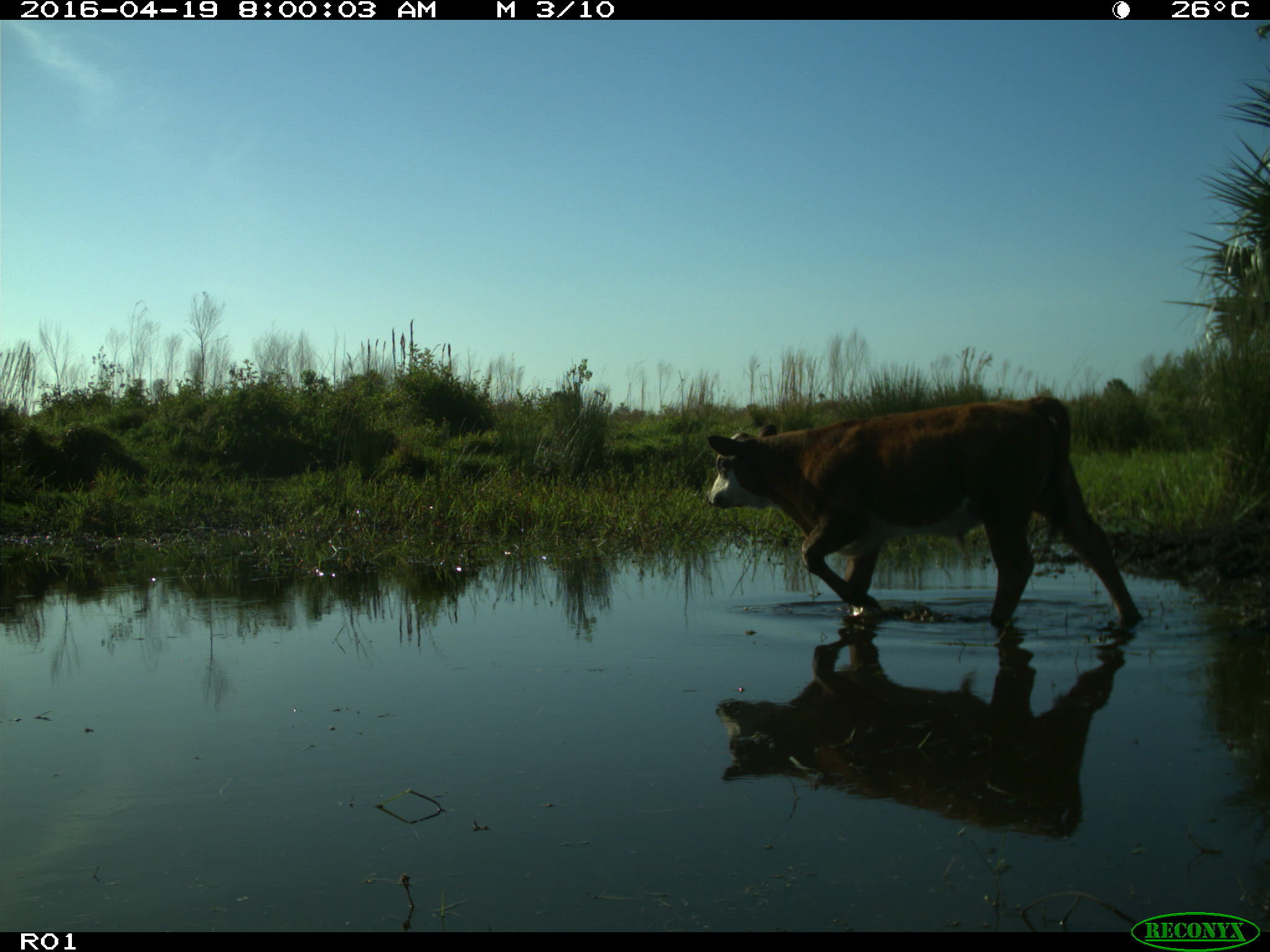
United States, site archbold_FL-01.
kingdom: Animalia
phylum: Chordata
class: Mammalia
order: Artiodactyla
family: Bovidae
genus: Bos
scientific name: Bos taurus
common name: domestic cow